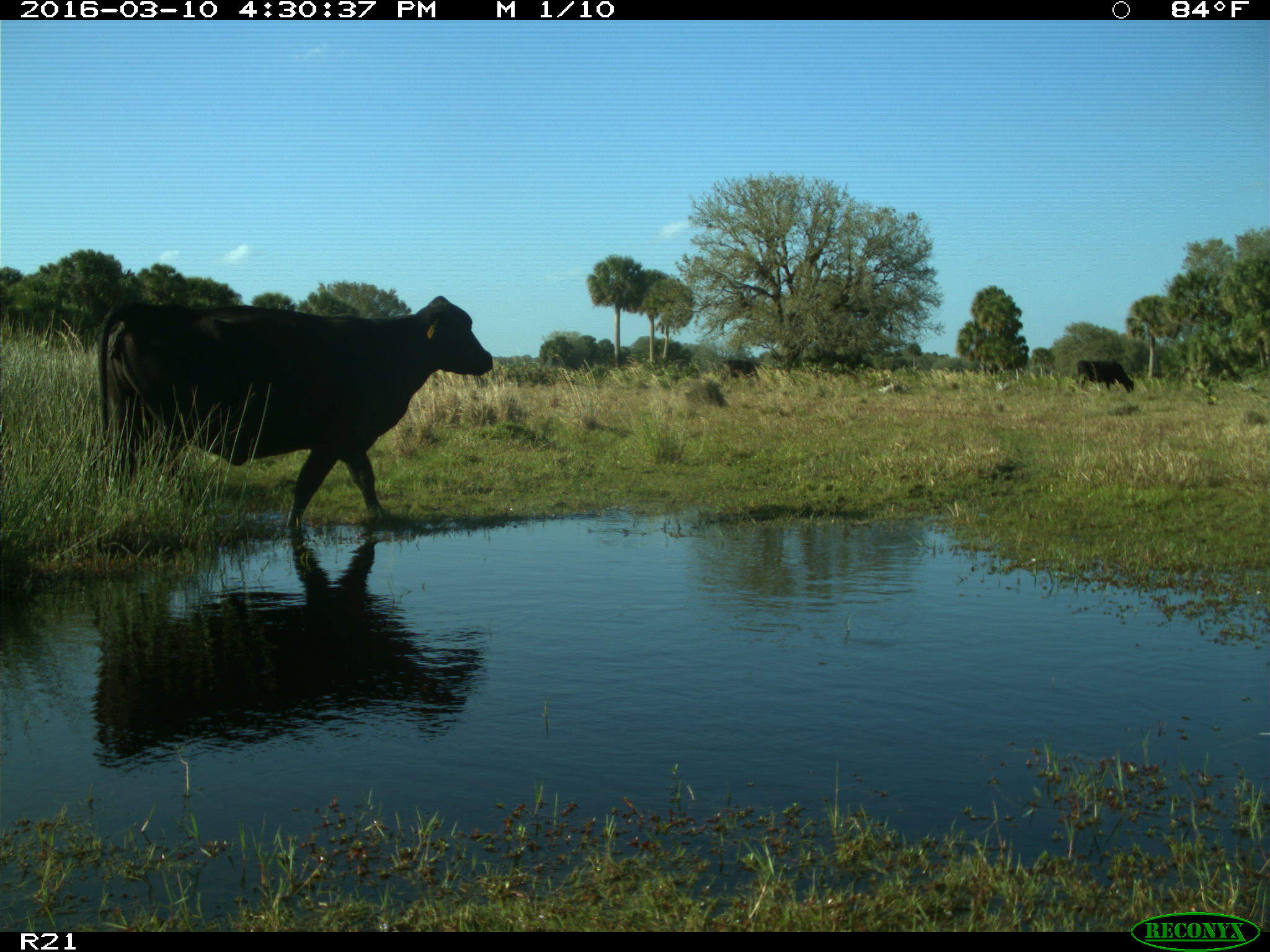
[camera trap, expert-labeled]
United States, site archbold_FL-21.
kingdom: Animalia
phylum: Chordata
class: Mammalia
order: Artiodactyla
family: Bovidae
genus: Bos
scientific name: Bos taurus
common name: domestic cow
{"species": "Bos taurus (domestic cow)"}